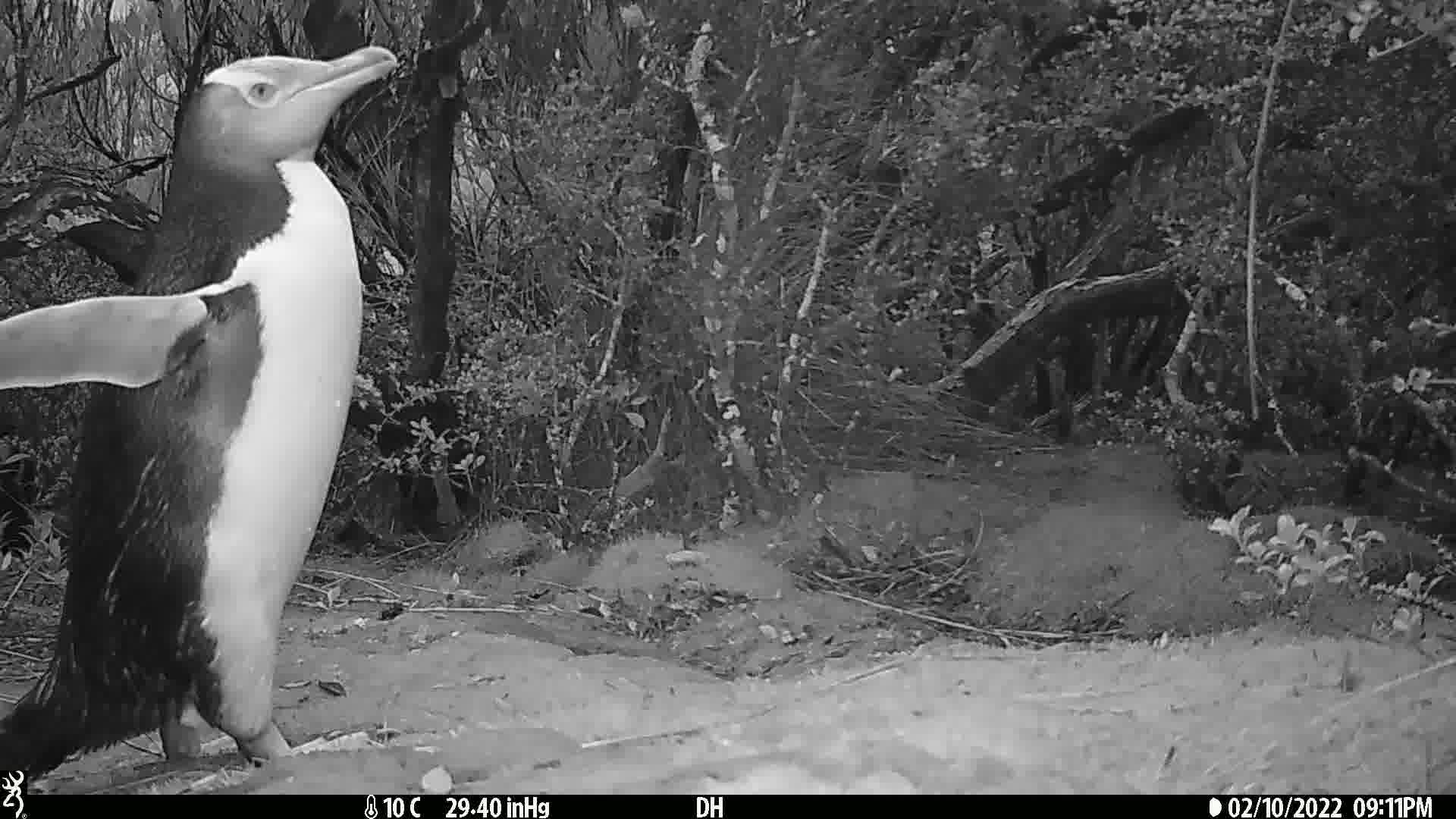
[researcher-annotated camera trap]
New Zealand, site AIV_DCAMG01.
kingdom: Animalia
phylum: Chordata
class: Aves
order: Sphenisciformes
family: Spheniscidae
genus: Megadyptes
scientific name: Megadyptes antipodes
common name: yellow-eyed penguin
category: yellow eyed penguin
Yellow eyed penguin (yellow-eyed penguin) (Megadyptes antipodes).